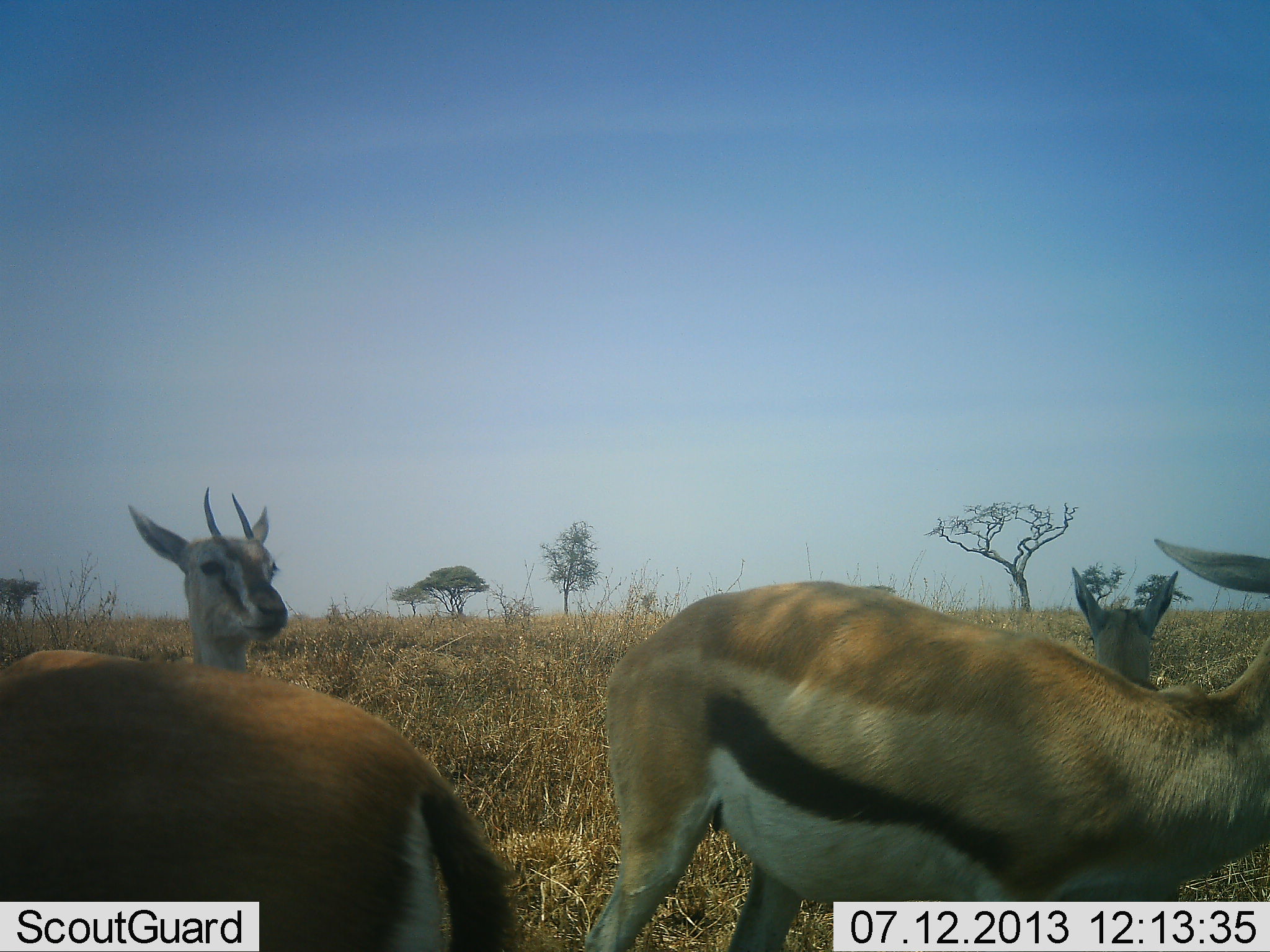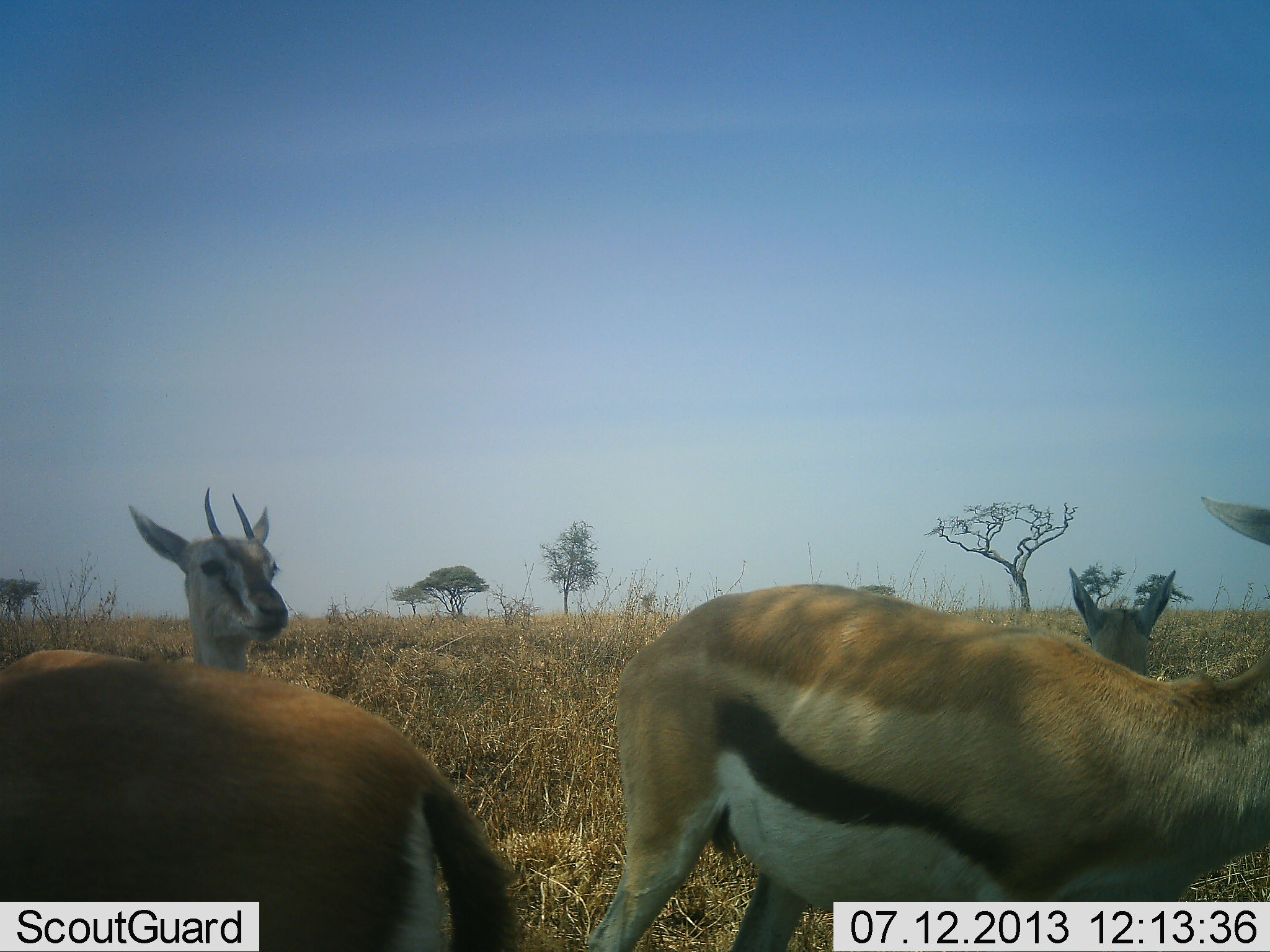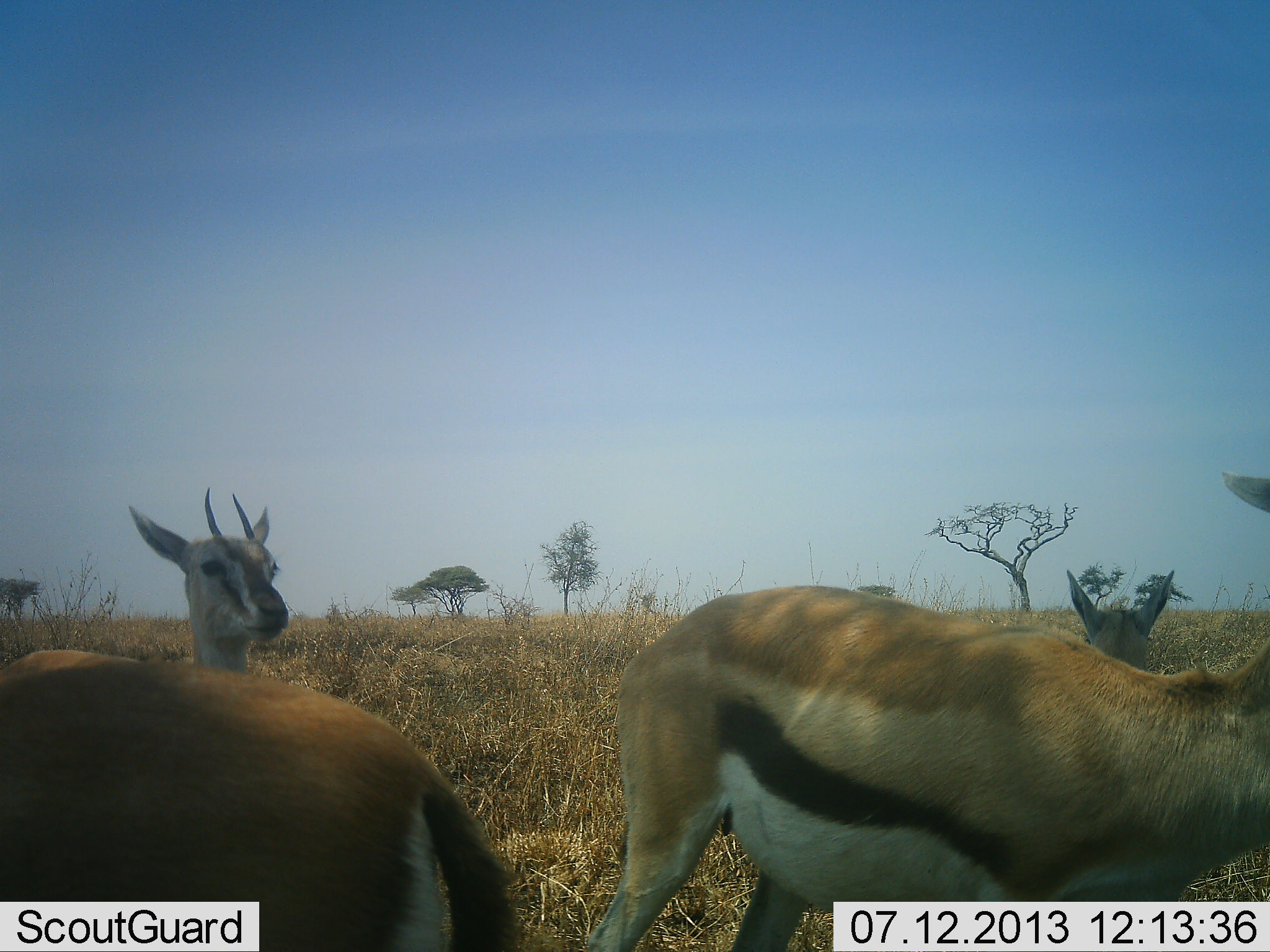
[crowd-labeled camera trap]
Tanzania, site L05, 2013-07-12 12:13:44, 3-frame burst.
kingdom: Animalia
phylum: Chordata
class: Mammalia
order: Artiodactyla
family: Bovidae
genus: Eudorcas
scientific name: Eudorcas thomsonii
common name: thomson's gazelle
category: gazellethomsons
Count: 4.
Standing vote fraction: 94%.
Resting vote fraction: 6%.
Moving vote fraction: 0%.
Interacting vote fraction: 6%.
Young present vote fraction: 0%.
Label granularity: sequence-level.